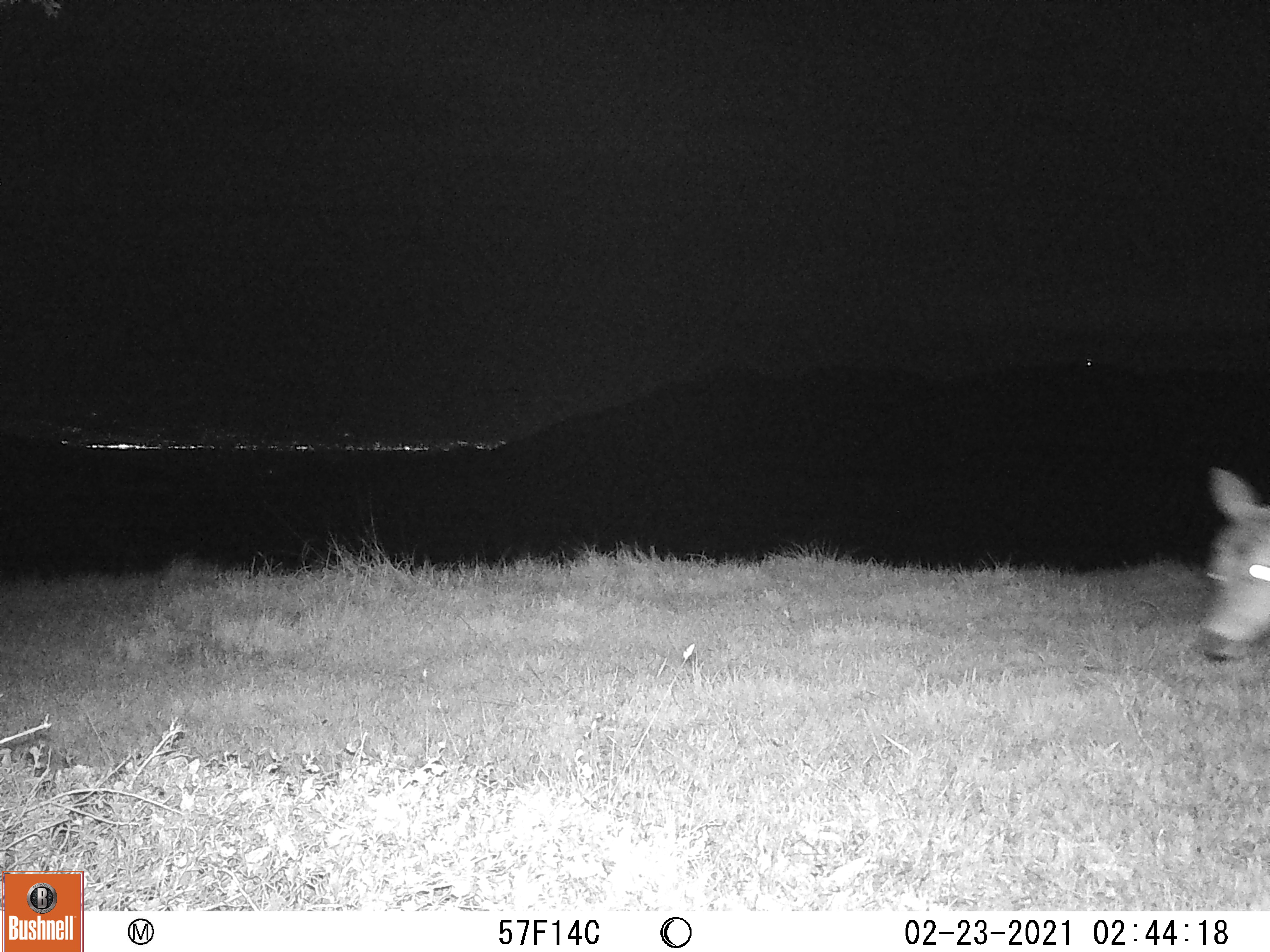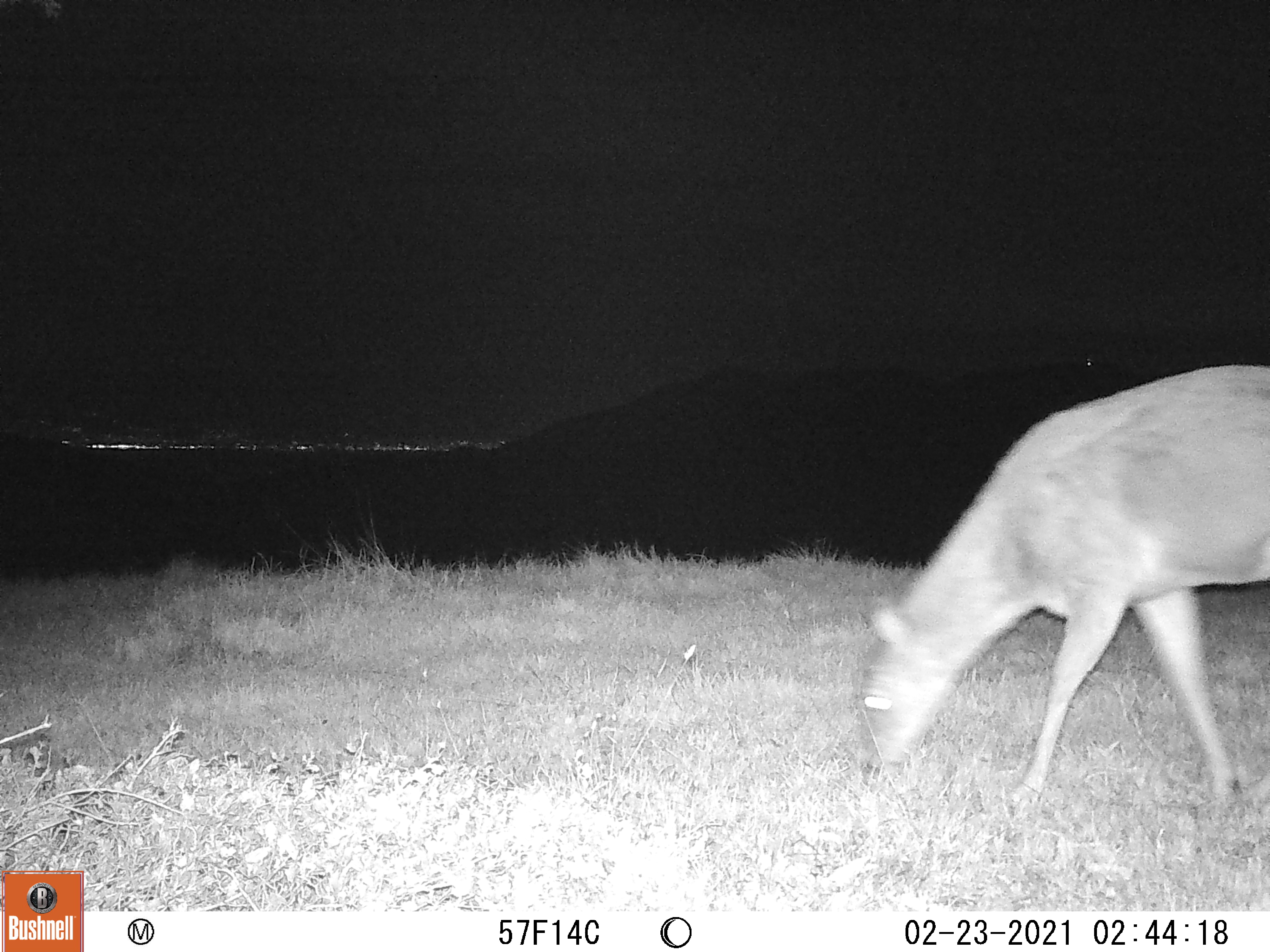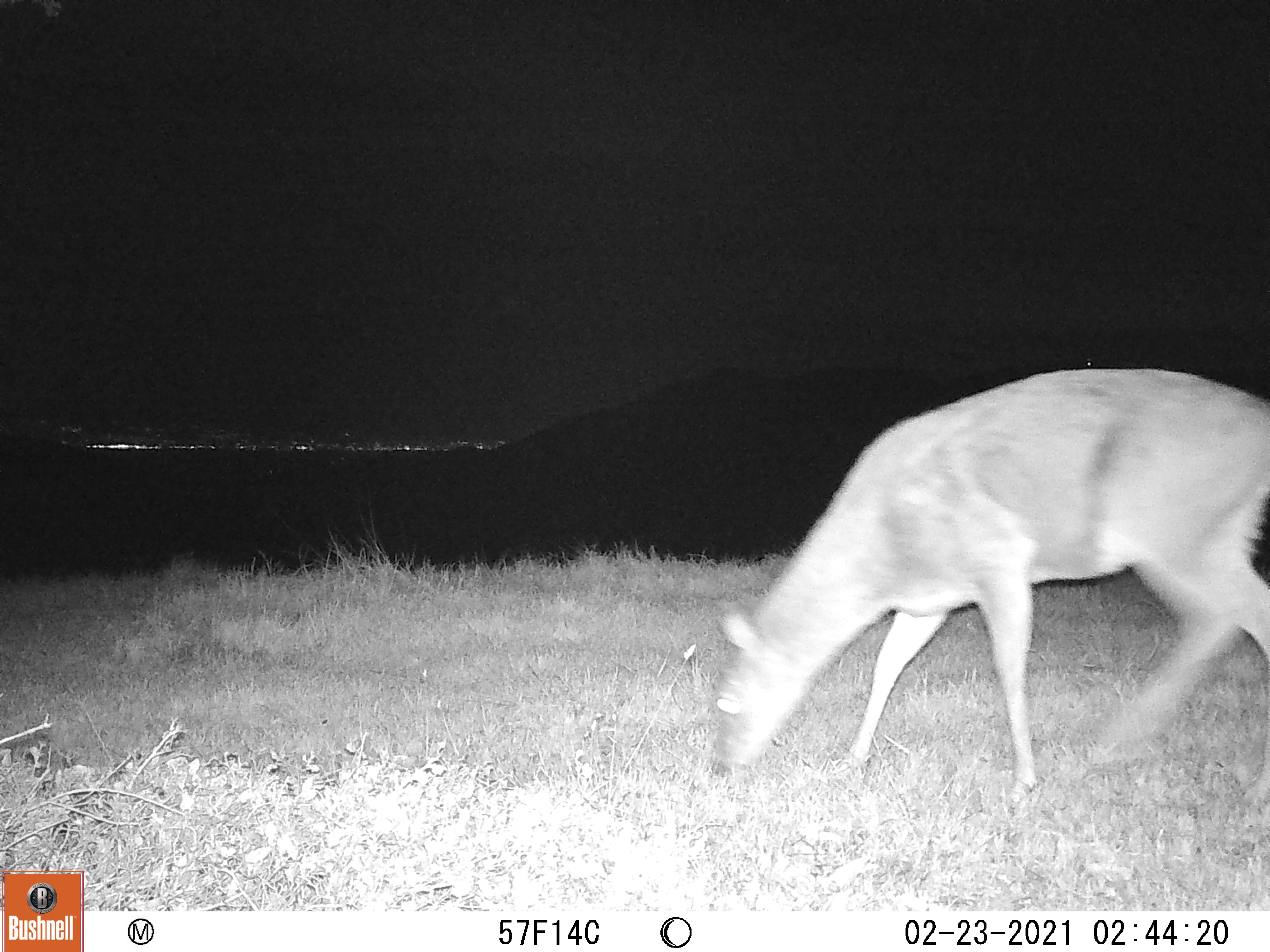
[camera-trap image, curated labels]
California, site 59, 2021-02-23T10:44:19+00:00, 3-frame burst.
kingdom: Animalia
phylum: Chordata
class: Mammalia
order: Artiodactyla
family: Cervidae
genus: Odocoileus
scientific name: Odocoileus hemionus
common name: mule deer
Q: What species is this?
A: Mule deer (Odocoileus hemionus).